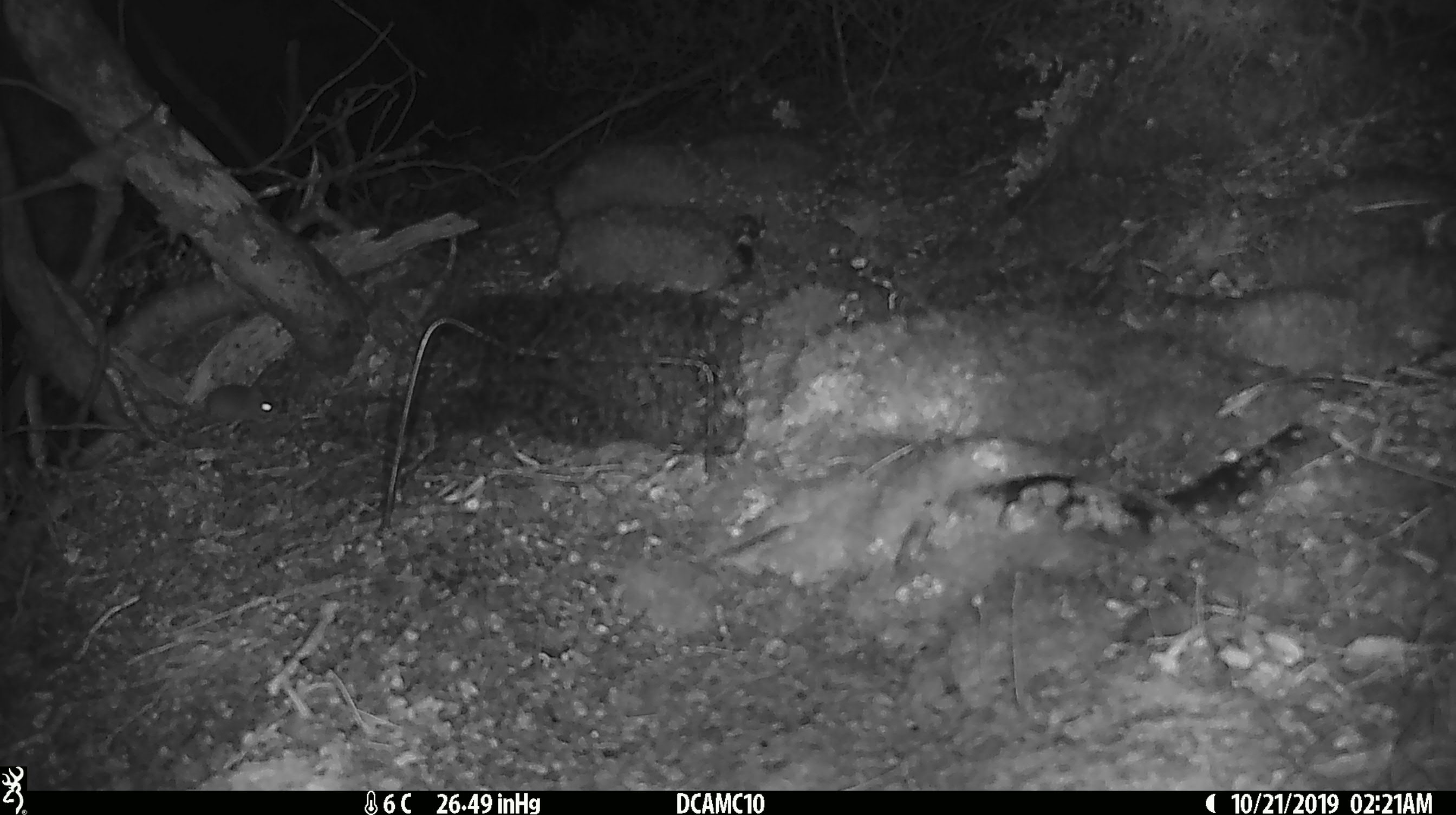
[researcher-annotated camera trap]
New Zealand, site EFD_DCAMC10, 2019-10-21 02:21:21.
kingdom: Animalia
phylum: Chordata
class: Mammalia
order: Rodentia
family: Muridae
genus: Mus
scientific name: Mus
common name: mouse